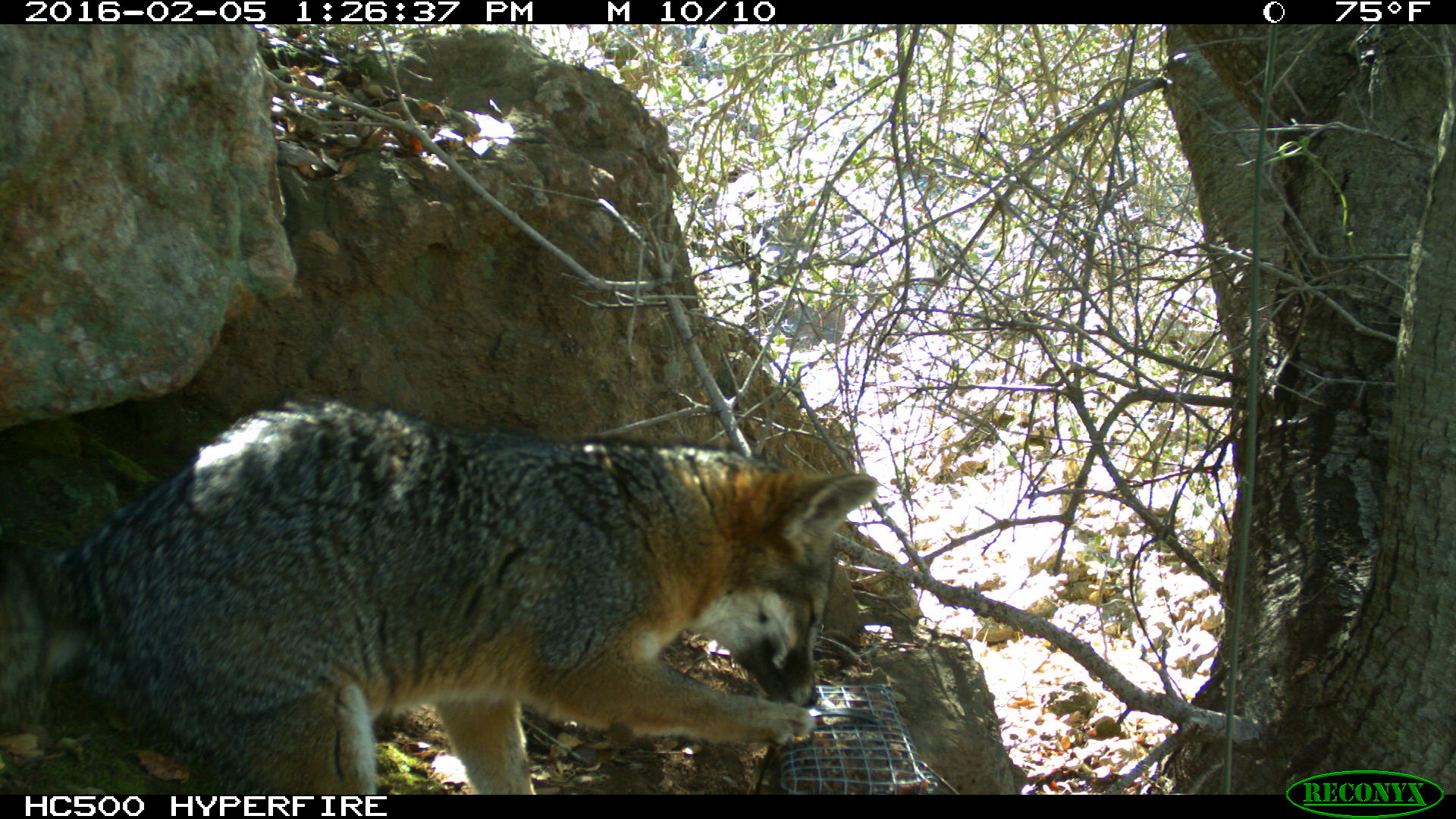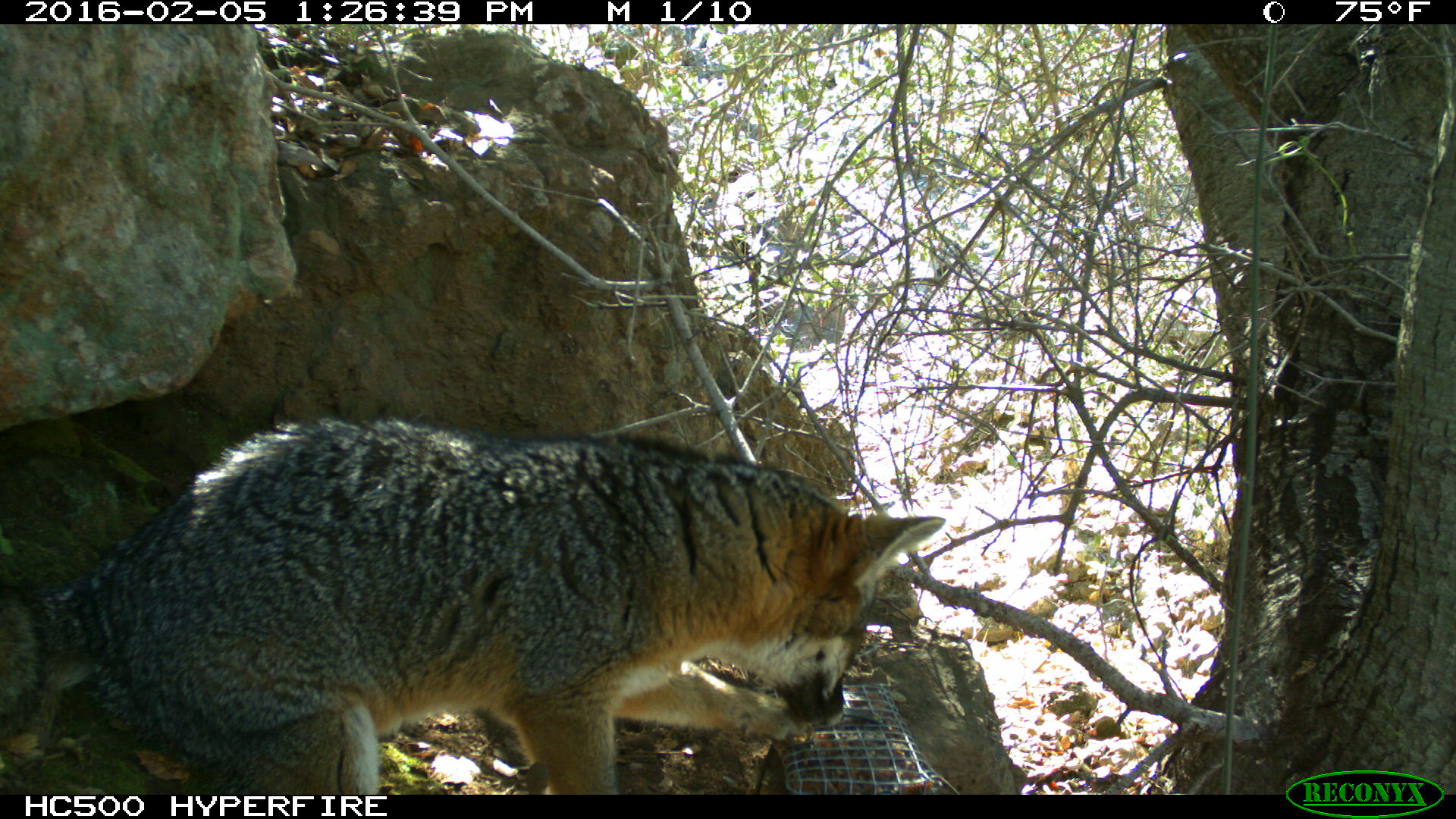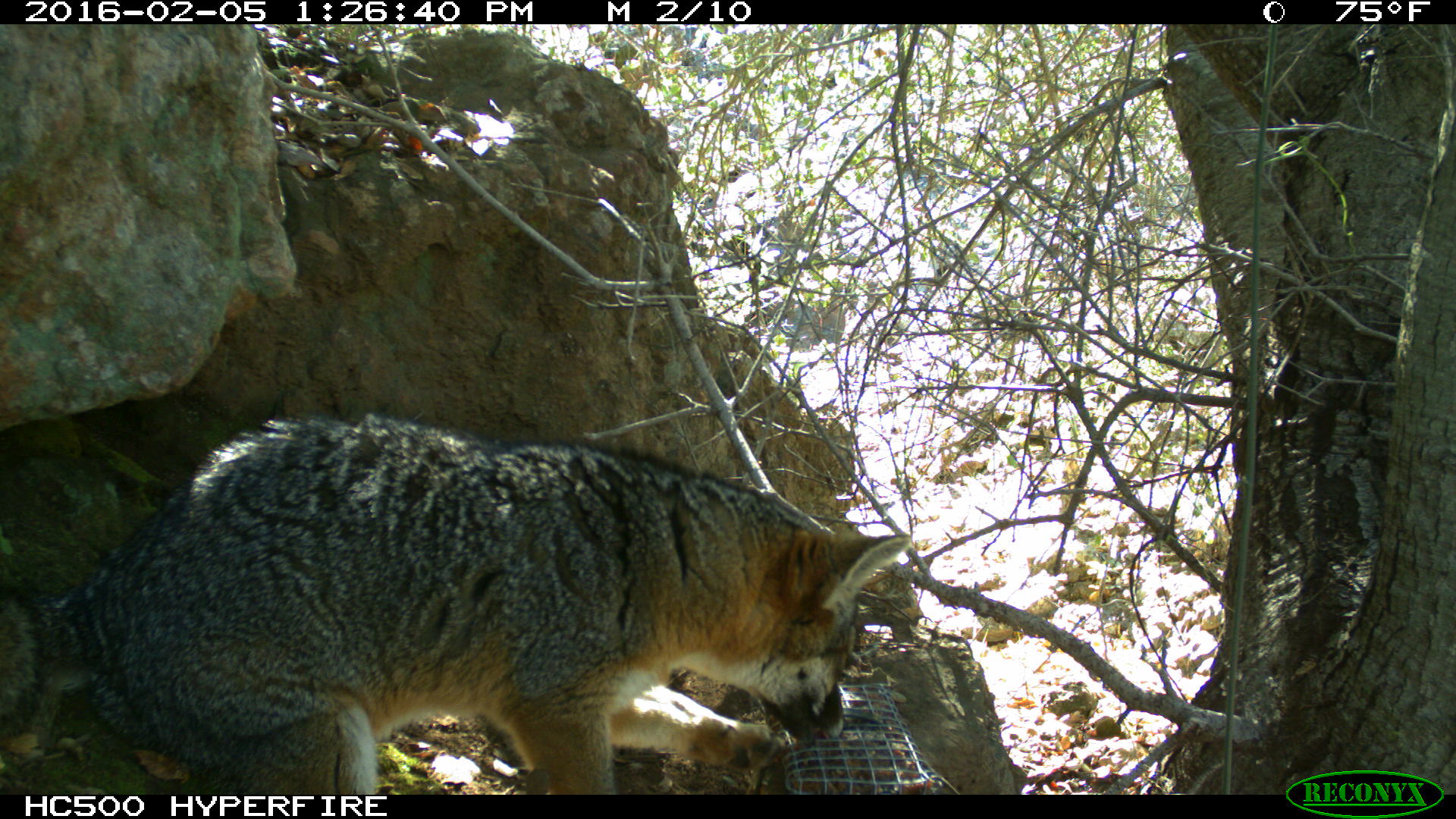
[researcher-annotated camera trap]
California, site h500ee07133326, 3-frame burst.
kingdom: Animalia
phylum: Chordata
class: Mammalia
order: Carnivora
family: Canidae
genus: Urocyon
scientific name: Urocyon littoralis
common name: island fox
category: fox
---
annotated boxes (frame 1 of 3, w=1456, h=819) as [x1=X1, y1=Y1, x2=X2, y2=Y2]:
fox: [x1=0, y1=399, x2=877, y2=793]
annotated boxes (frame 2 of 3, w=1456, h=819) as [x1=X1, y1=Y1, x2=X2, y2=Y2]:
fox: [x1=0, y1=416, x2=943, y2=794]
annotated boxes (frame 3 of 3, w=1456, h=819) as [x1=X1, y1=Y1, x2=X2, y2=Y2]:
fox: [x1=0, y1=413, x2=912, y2=794]